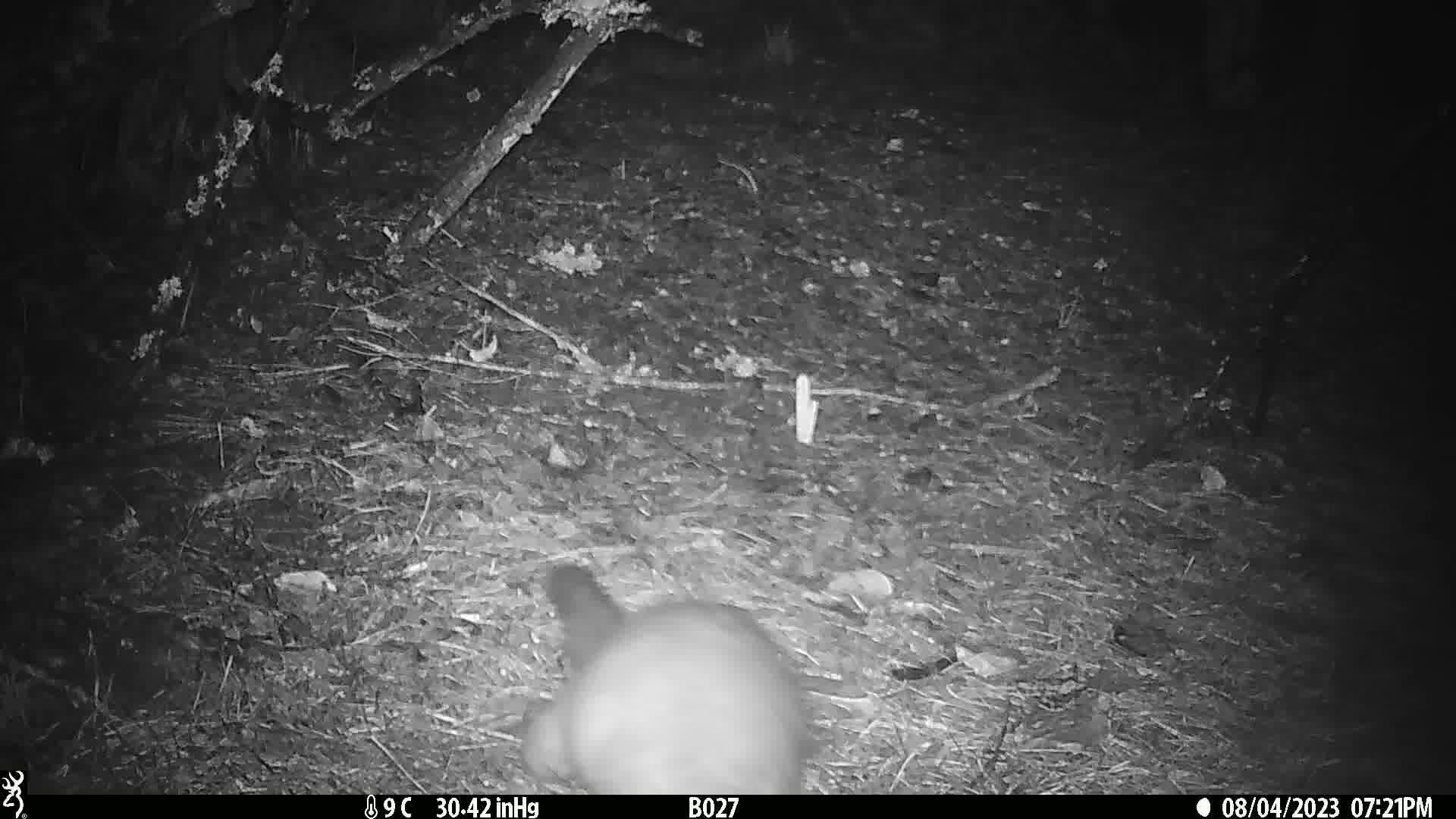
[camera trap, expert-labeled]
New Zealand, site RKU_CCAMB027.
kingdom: Animalia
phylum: Chordata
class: Mammalia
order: Diprotodontia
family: Phalangeridae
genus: Trichosurus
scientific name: Trichosurus vulpecula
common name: common brushtail possum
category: possum